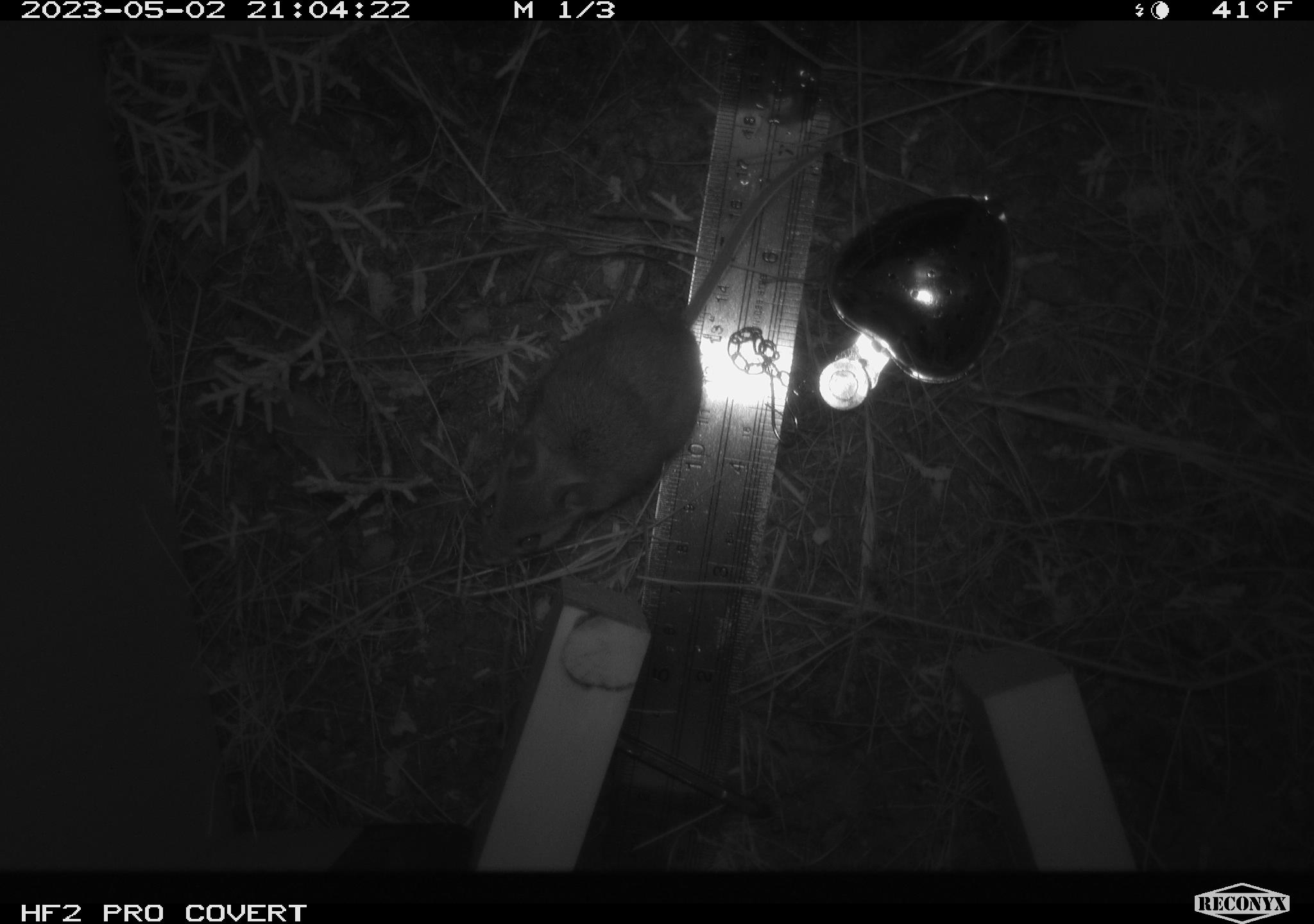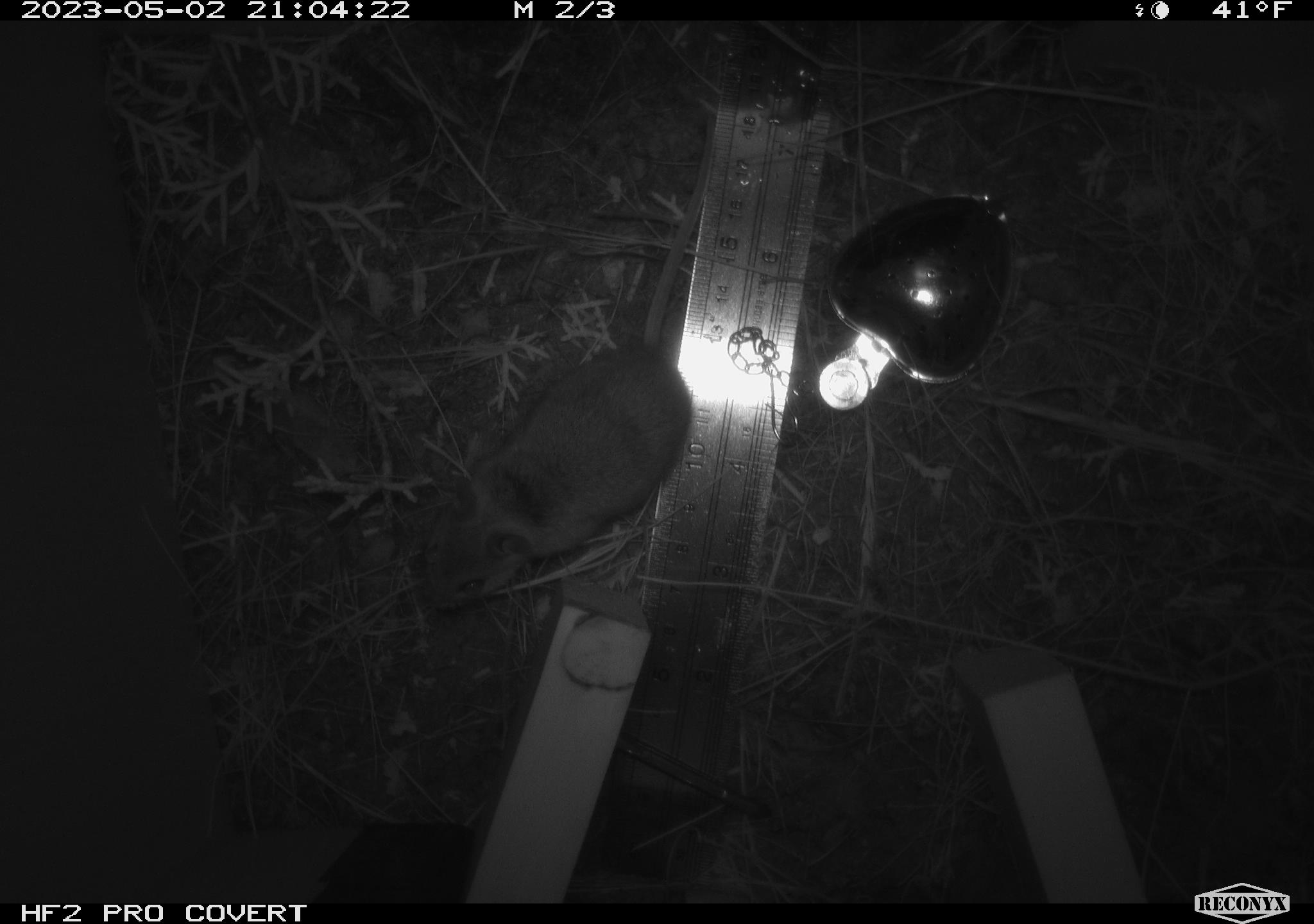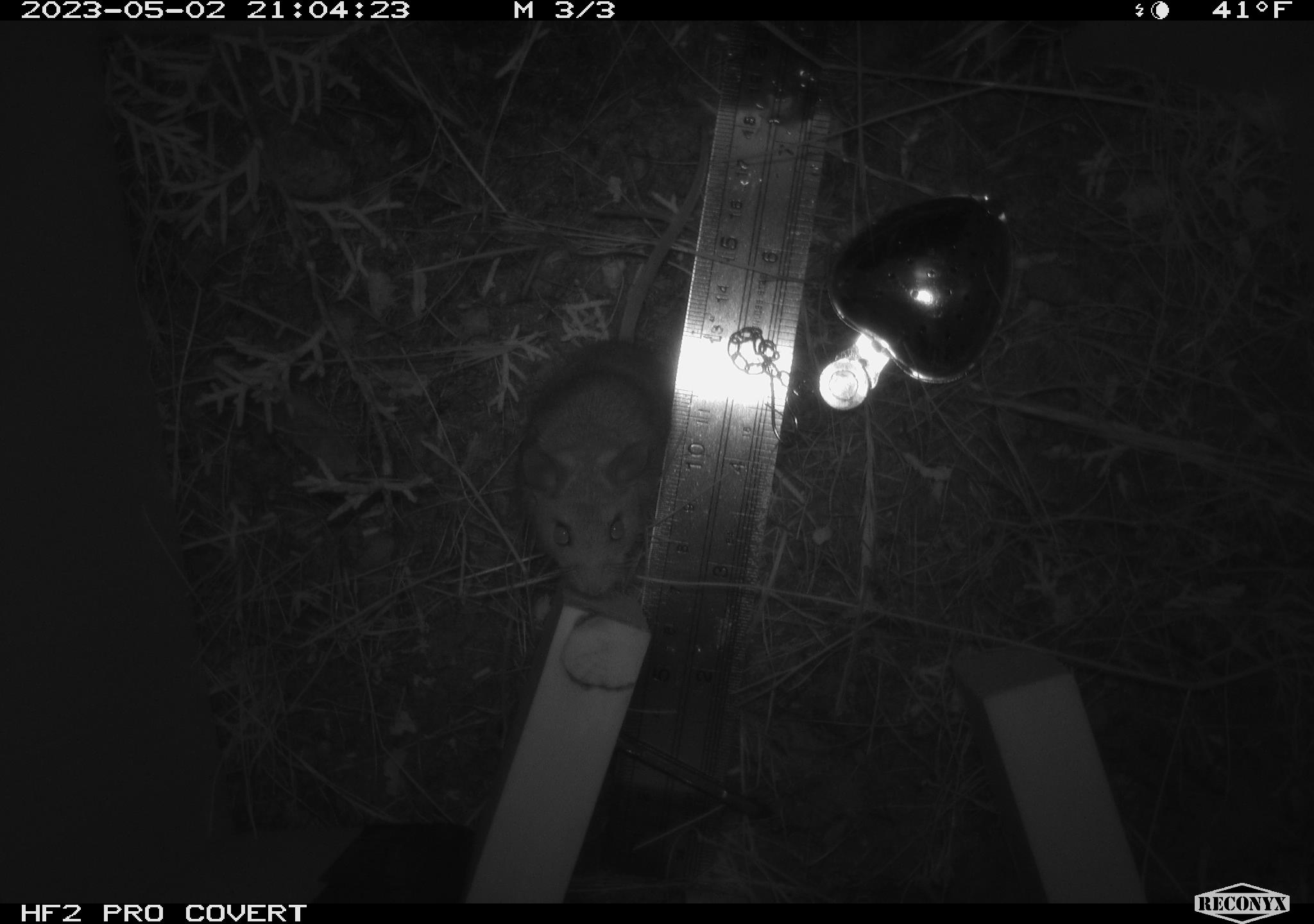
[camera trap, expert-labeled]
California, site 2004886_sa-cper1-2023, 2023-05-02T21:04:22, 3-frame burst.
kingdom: Animalia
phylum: Chordata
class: Mammalia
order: Rodentia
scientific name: Rodentia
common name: mouse species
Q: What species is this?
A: Mouse species (Rodentia).